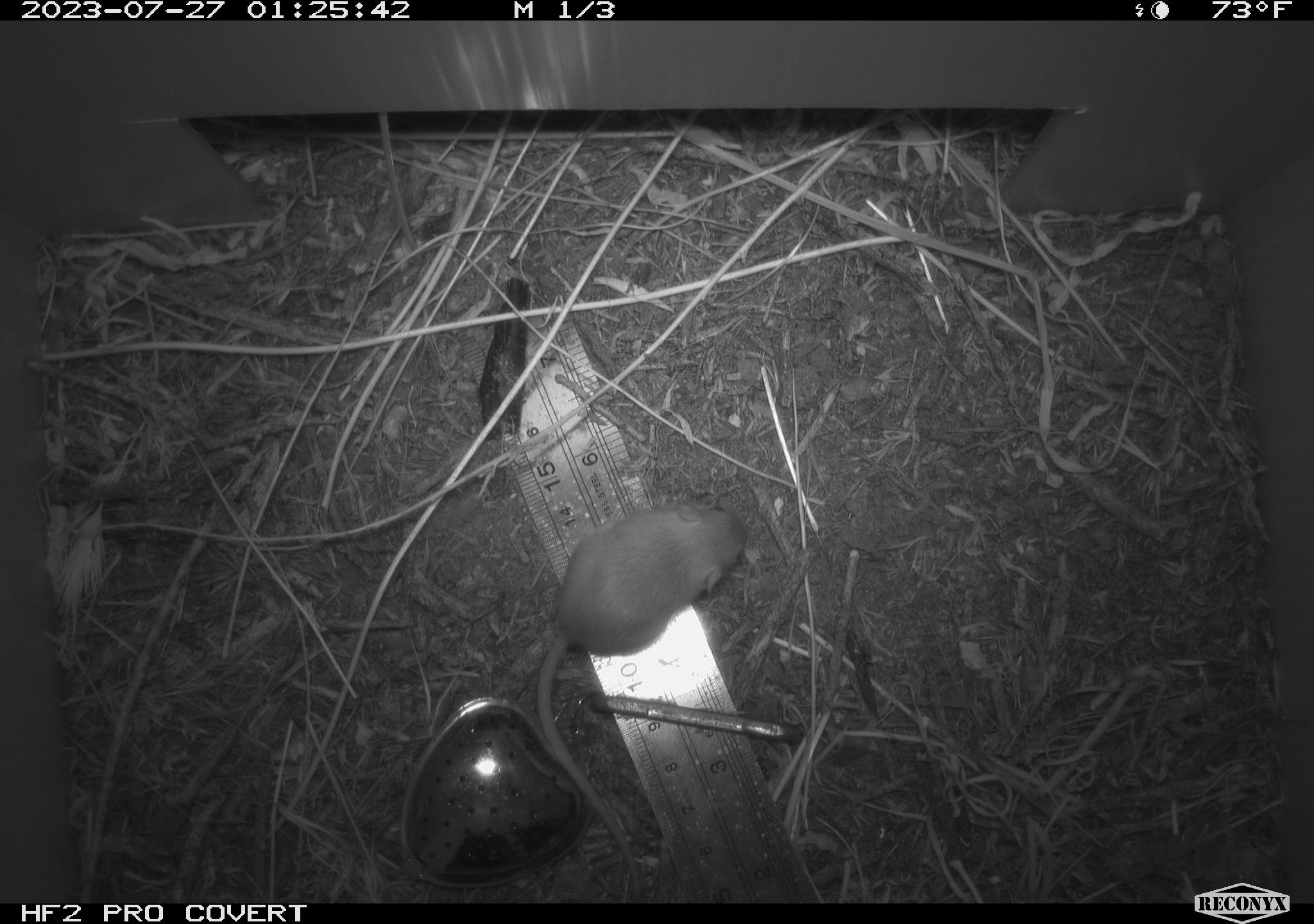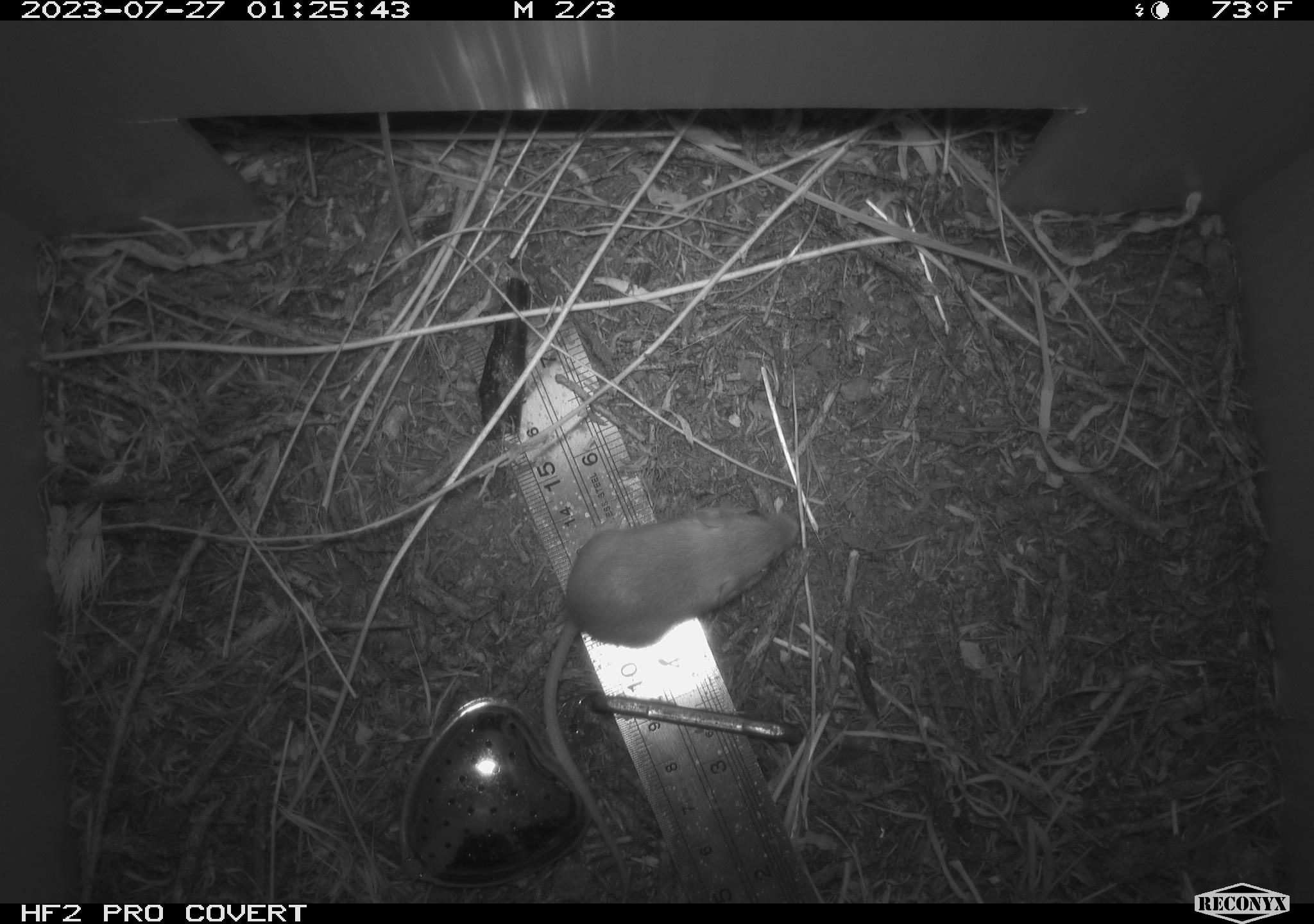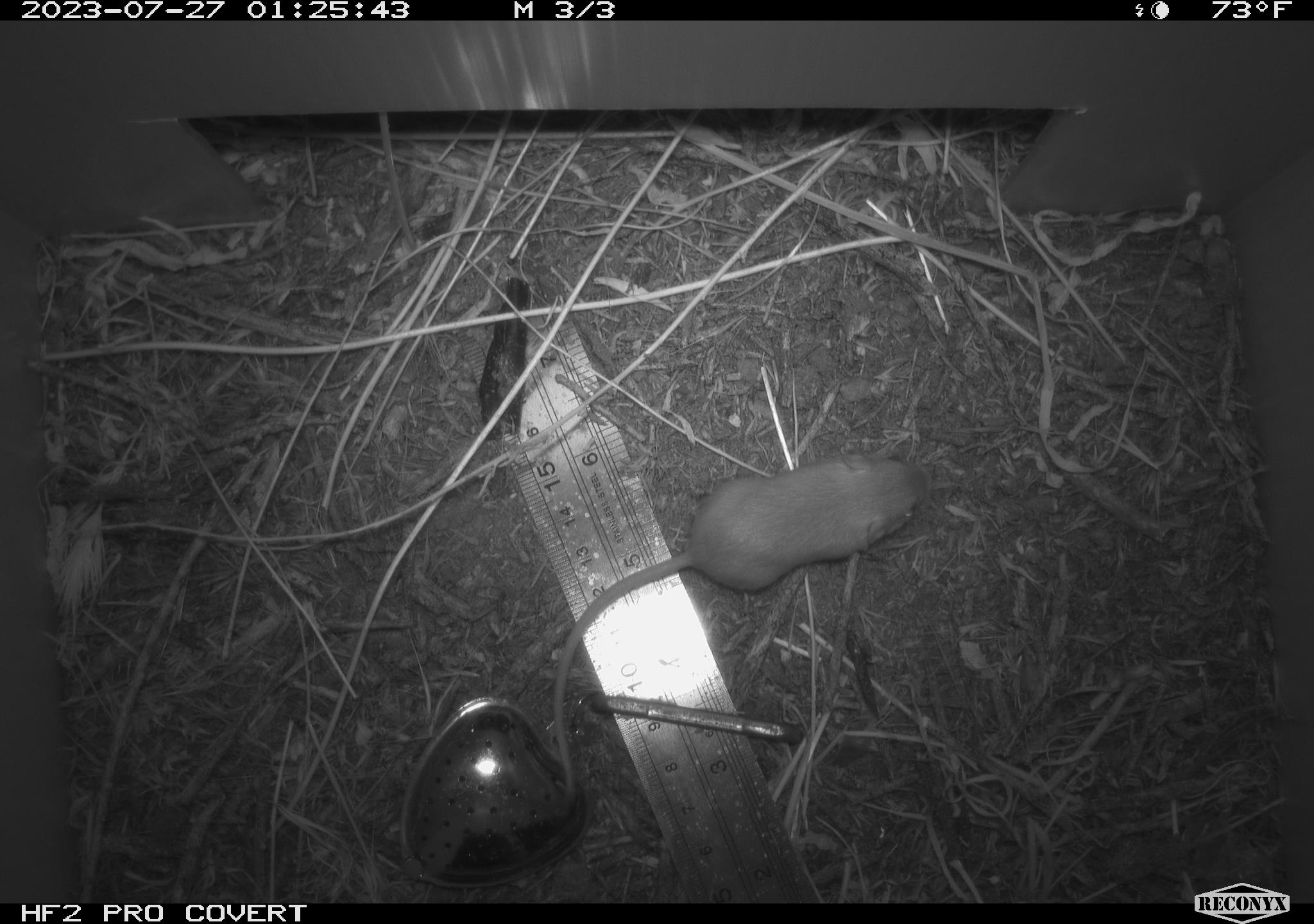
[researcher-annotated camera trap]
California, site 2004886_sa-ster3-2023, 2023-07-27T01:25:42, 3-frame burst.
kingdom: Animalia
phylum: Chordata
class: Mammalia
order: Rodentia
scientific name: Rodentia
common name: mouse species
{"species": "mouse species (Rodentia)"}